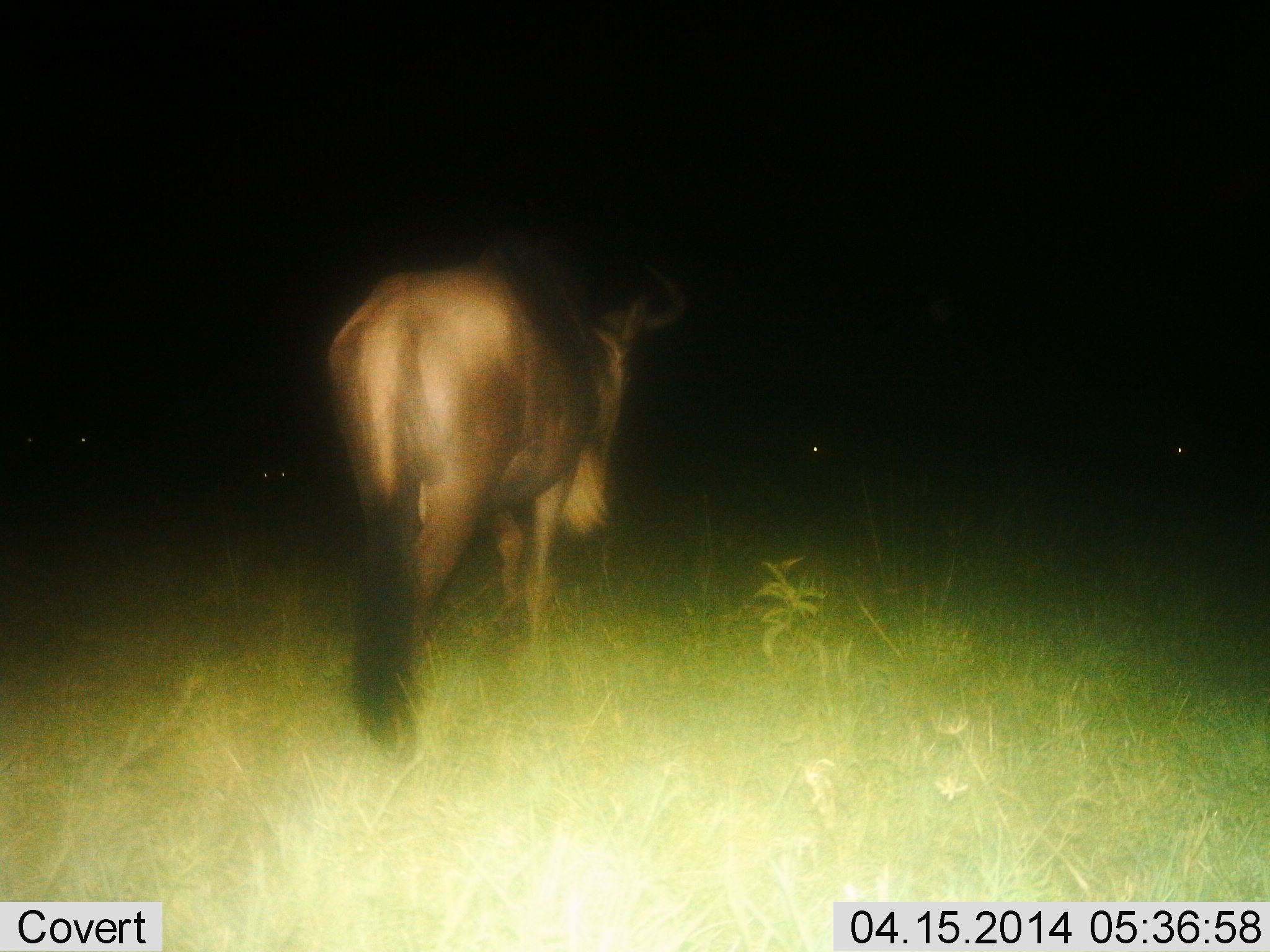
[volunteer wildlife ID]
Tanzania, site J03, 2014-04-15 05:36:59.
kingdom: Animalia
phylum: Chordata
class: Mammalia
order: Artiodactyla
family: Bovidae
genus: Connochaetes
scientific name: Connochaetes taurinus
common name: blue wildebeest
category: wildebeest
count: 1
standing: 60%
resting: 0%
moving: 40%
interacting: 0%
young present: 0%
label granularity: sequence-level